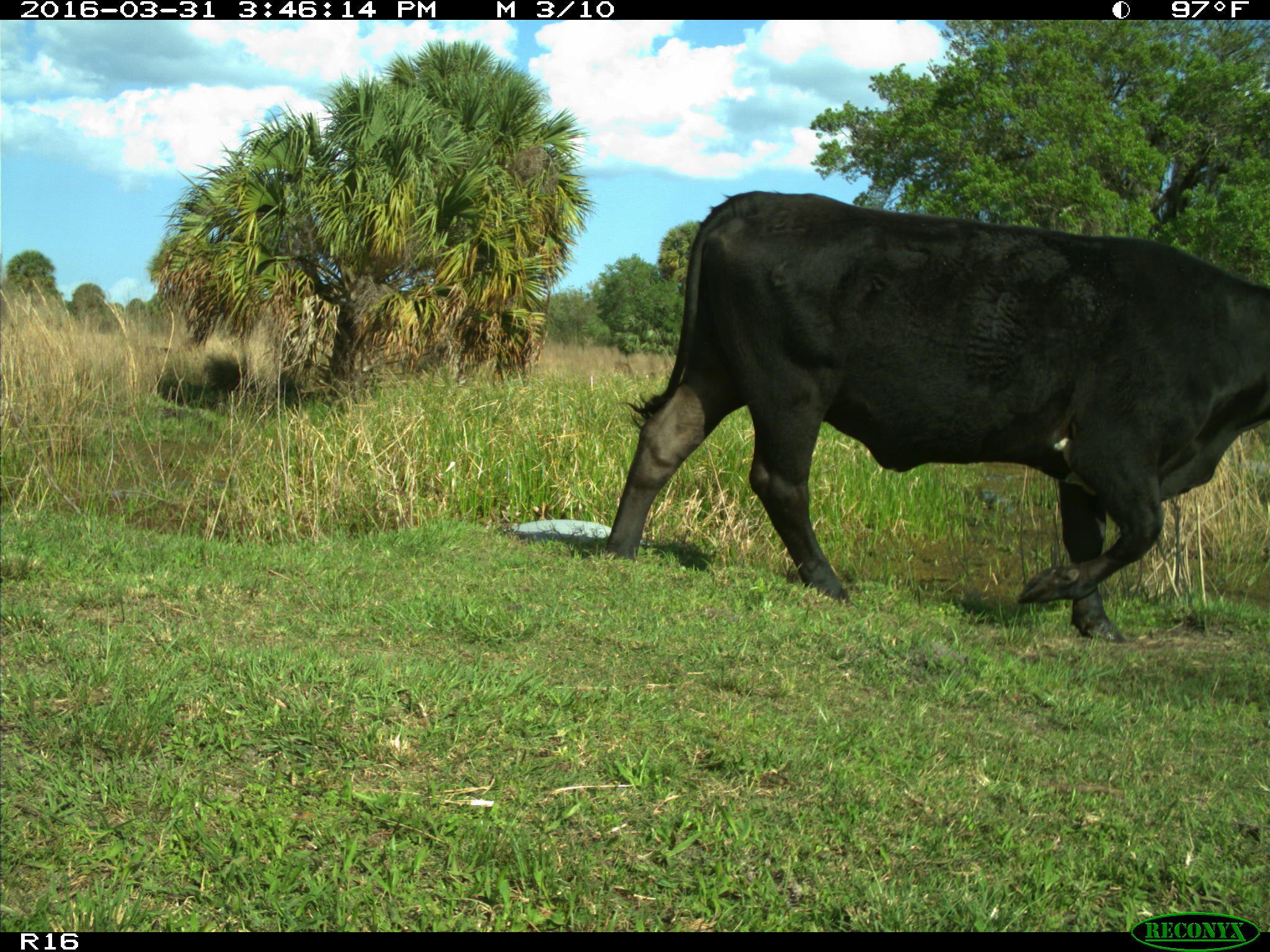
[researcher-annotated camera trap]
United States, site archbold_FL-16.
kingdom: Animalia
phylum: Chordata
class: Mammalia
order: Artiodactyla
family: Bovidae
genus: Bos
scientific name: Bos taurus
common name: domestic cow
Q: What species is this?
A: Bos taurus (domestic cow).